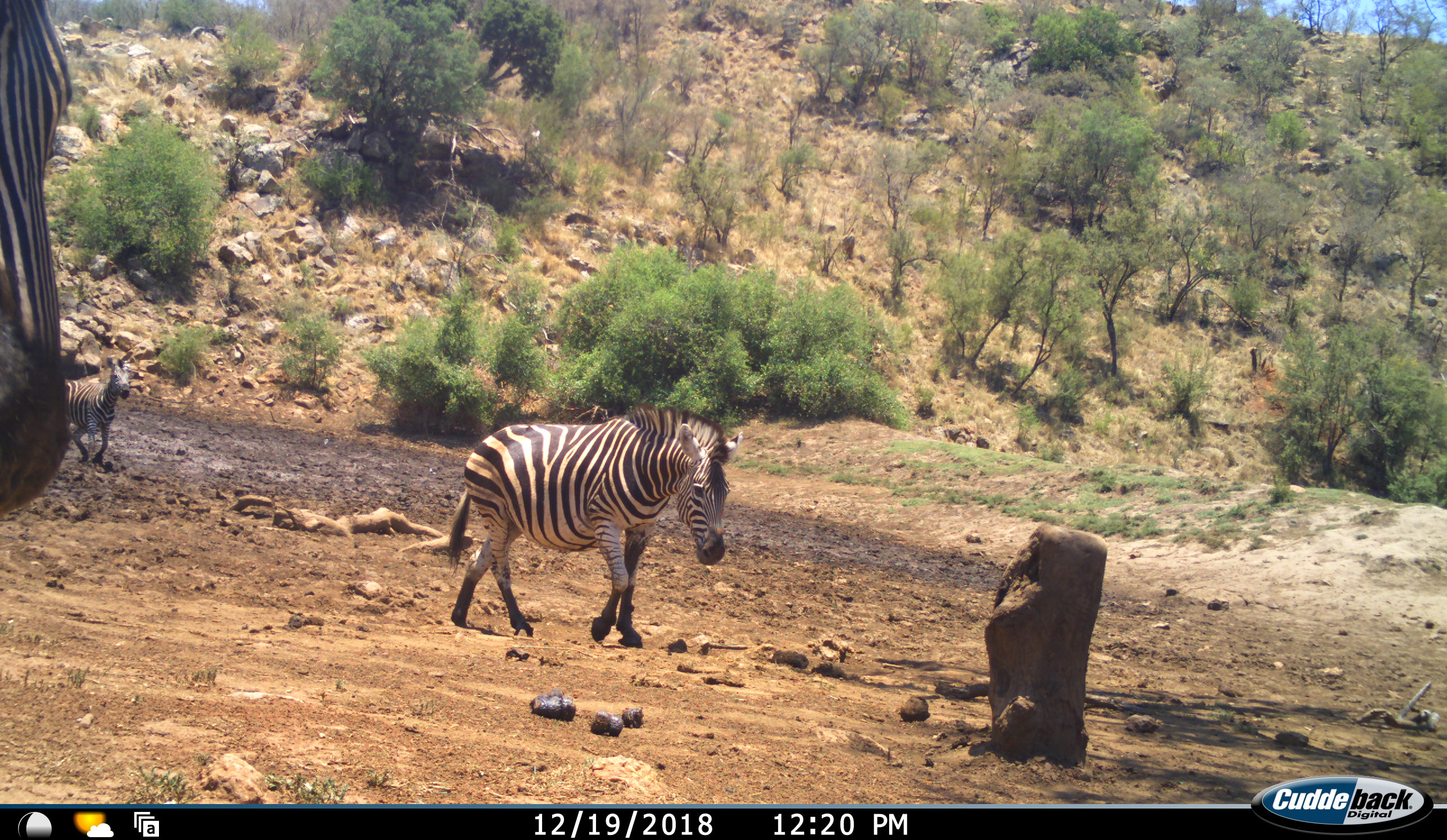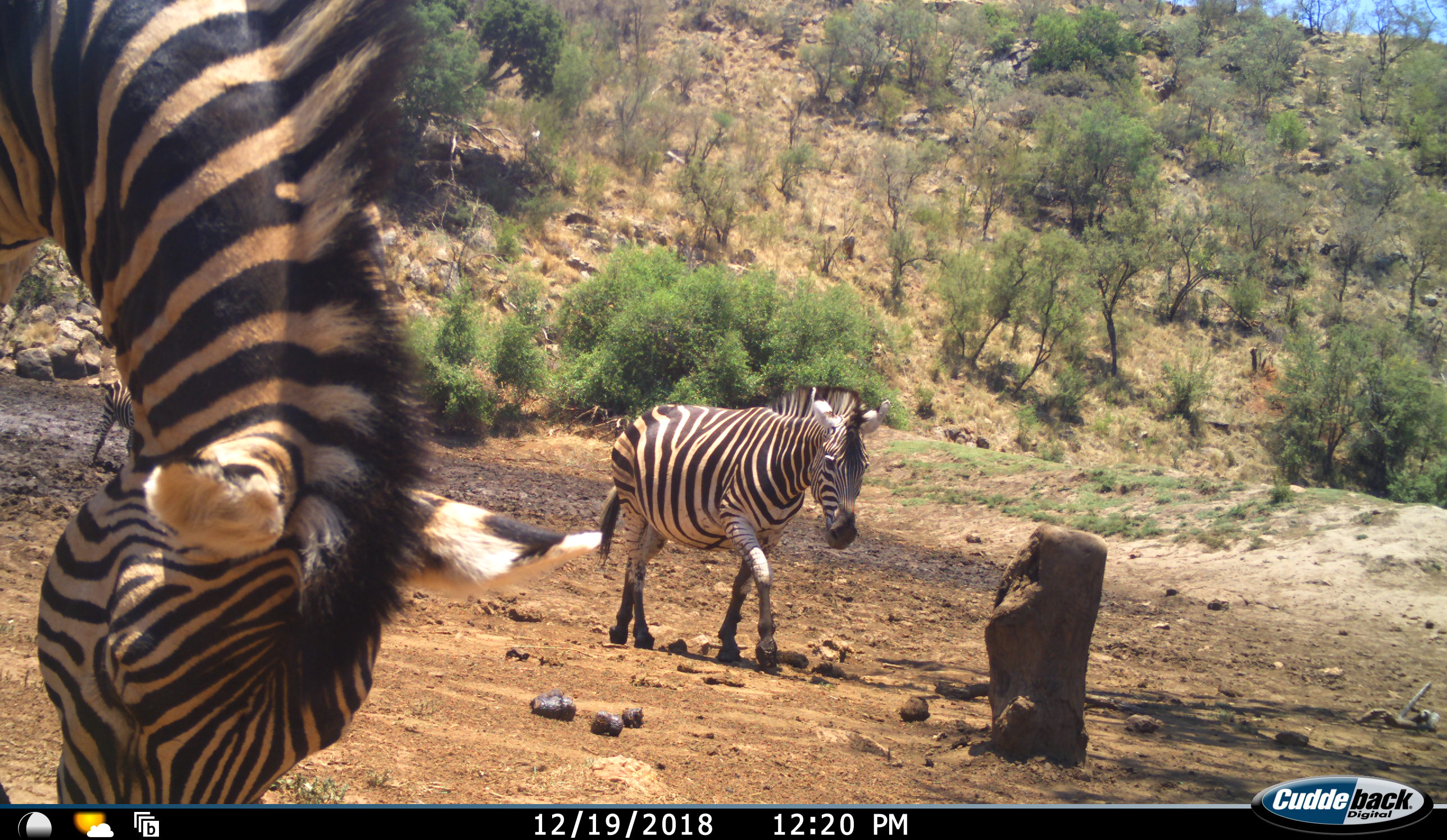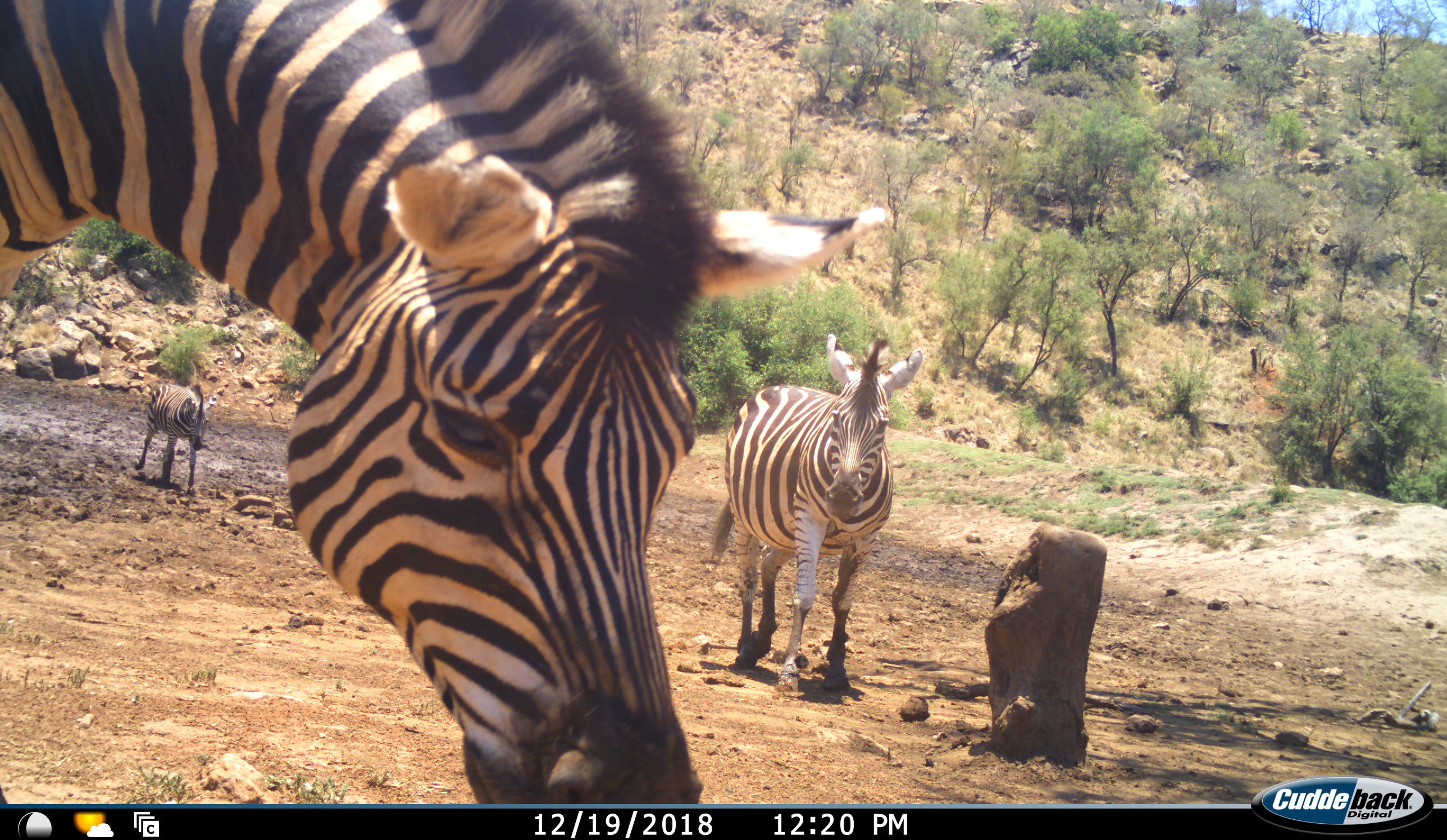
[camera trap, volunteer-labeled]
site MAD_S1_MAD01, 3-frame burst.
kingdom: Animalia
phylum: Chordata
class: Mammalia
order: Perissodactyla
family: Equidae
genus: Equus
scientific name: Equus quagga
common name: plains zebra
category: zebraplains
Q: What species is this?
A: Zebraplains (plains zebra) (Equus quagga).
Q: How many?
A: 3.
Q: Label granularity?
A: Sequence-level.